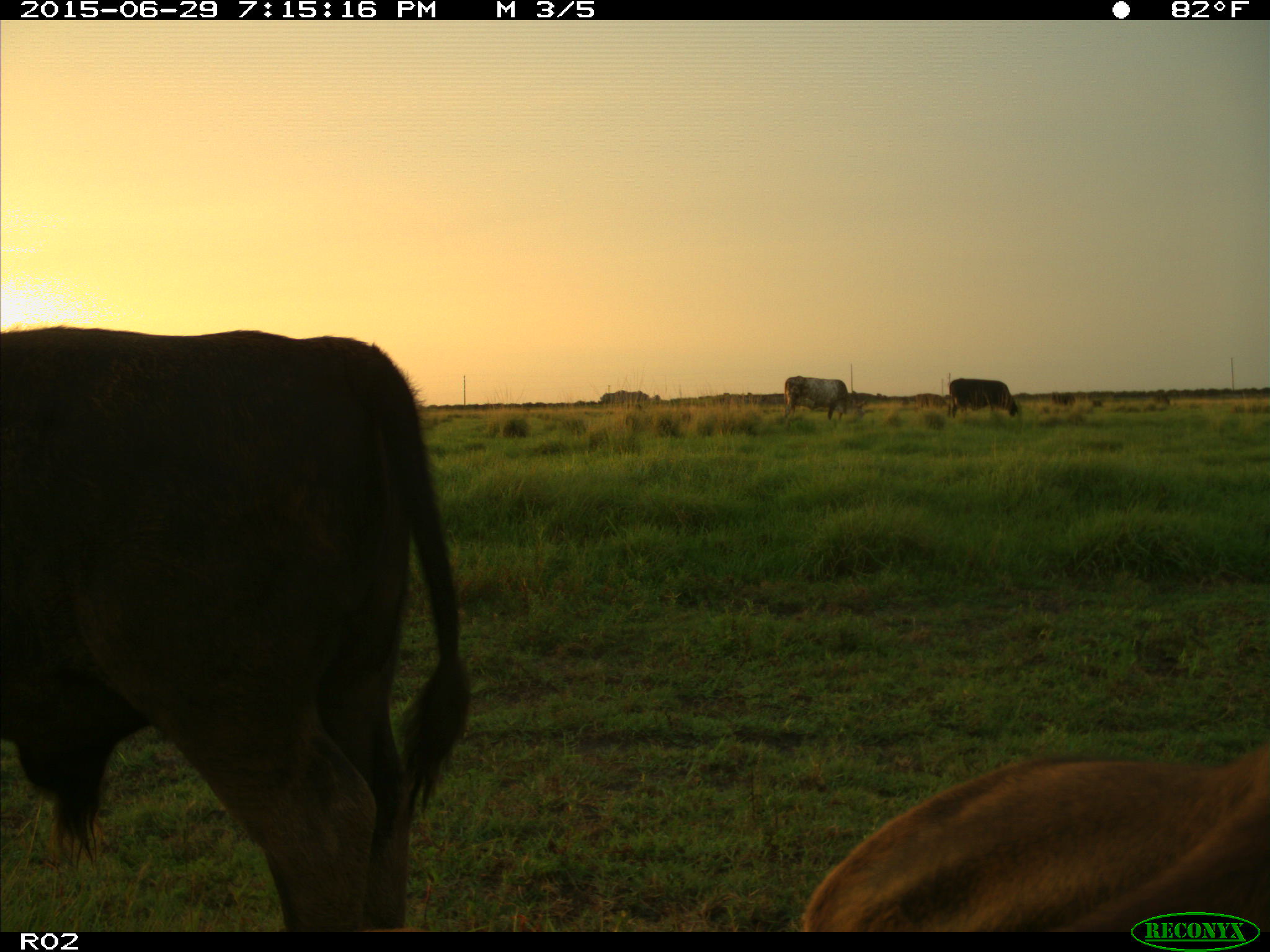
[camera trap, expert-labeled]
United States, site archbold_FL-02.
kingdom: Animalia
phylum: Chordata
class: Mammalia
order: Artiodactyla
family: Bovidae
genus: Bos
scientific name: Bos taurus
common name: domestic cow